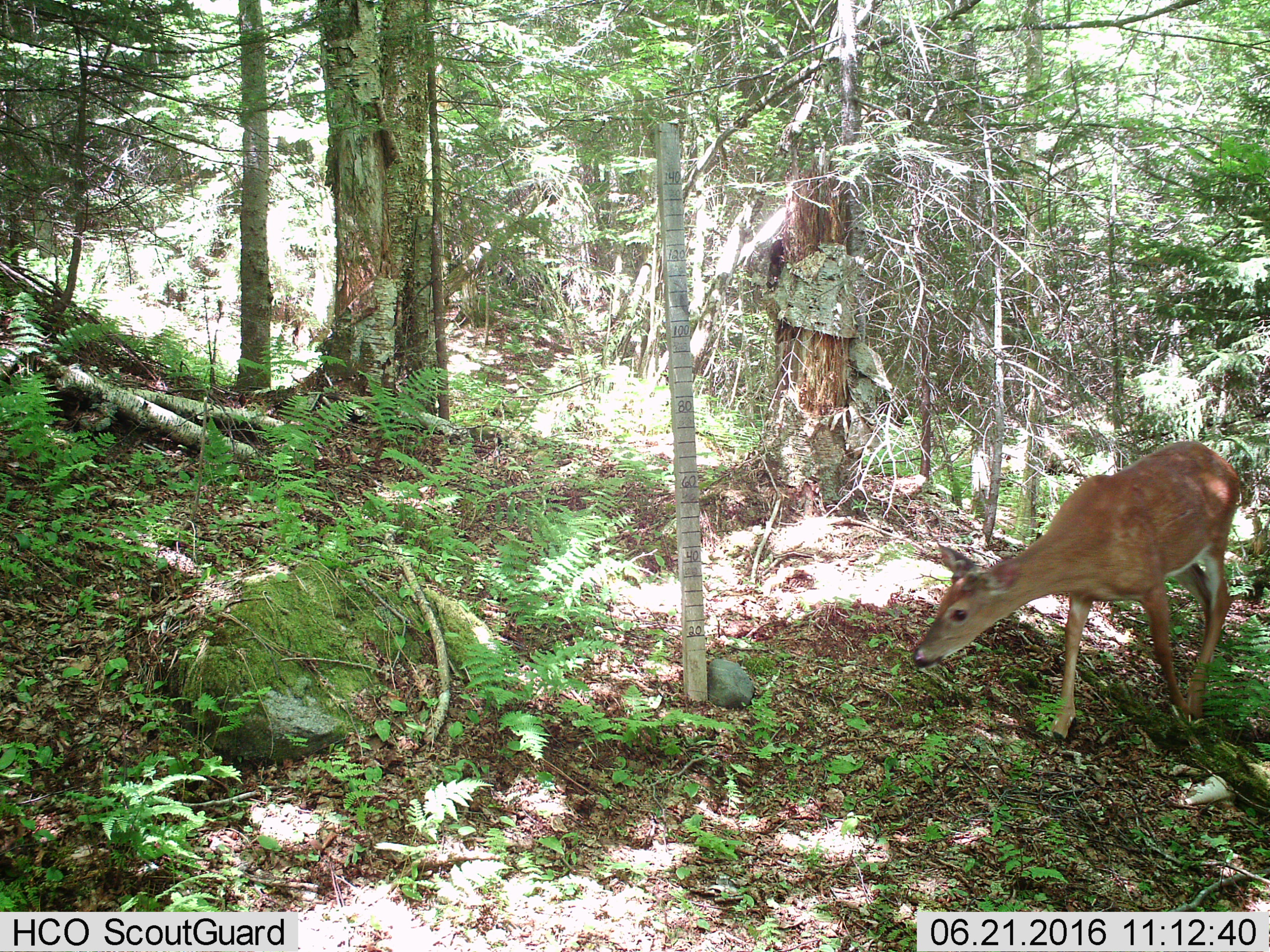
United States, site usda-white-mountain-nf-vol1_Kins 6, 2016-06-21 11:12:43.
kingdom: Animalia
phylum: Chordata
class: Mammalia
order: Artiodactyla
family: Cervidae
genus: Odocoileus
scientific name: Odocoileus virginianus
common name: white-tailed deer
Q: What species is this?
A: White-tailed deer (Odocoileus virginianus).